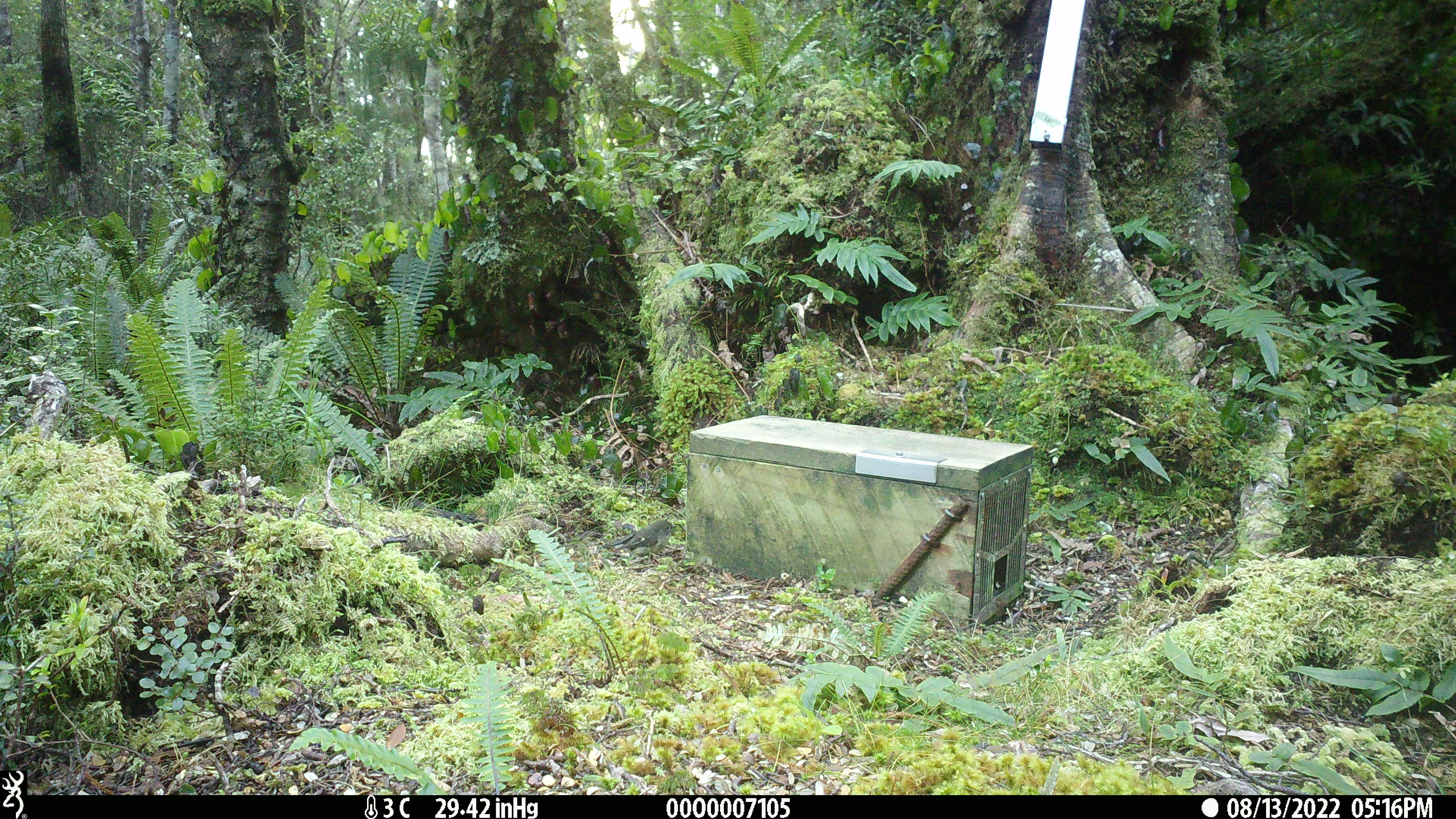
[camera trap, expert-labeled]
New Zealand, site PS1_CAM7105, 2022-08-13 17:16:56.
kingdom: Animalia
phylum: Chordata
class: Aves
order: Passeriformes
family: Petroicidae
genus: Petroica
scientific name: Petroica macrocephala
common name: tomtit